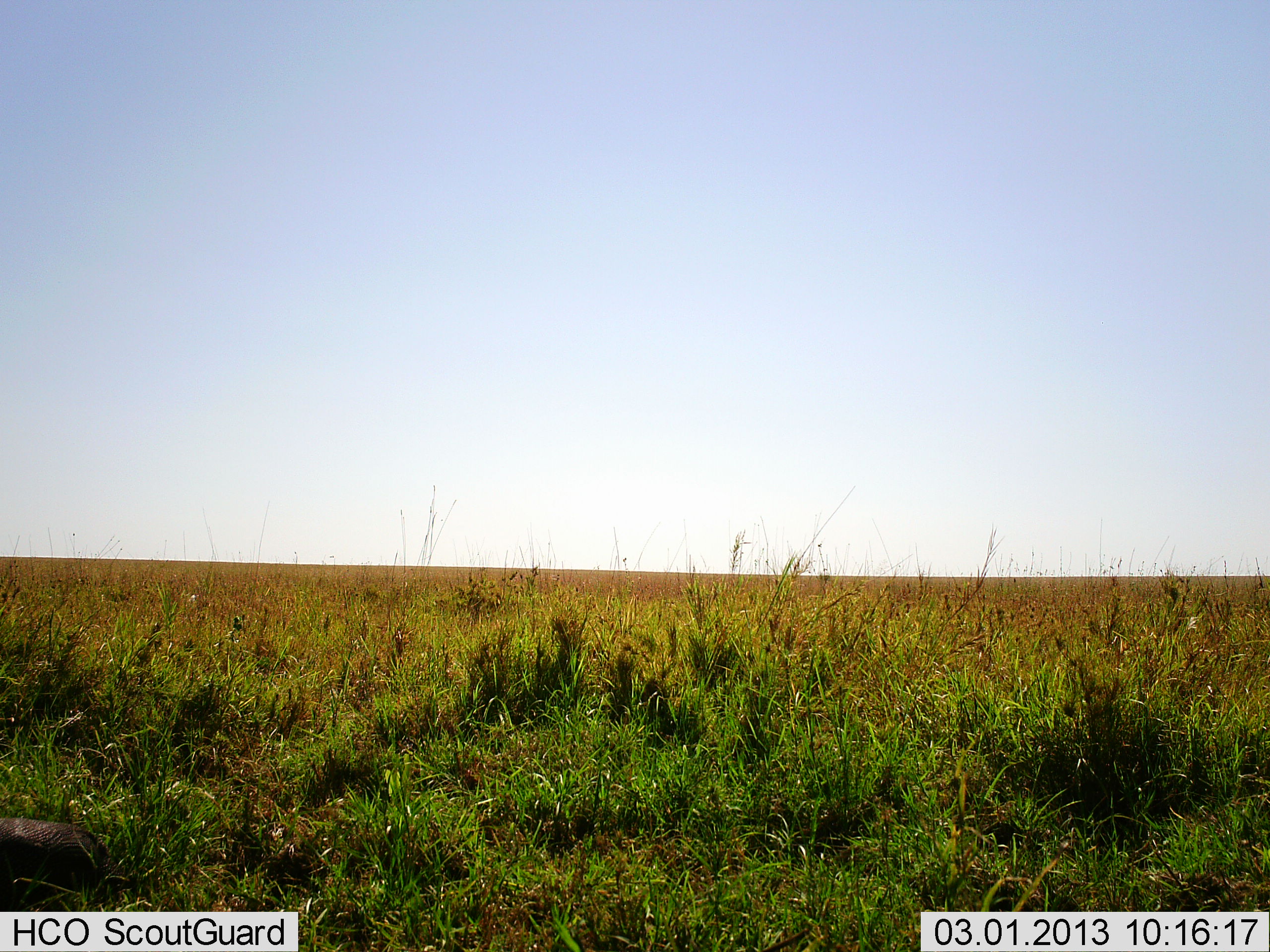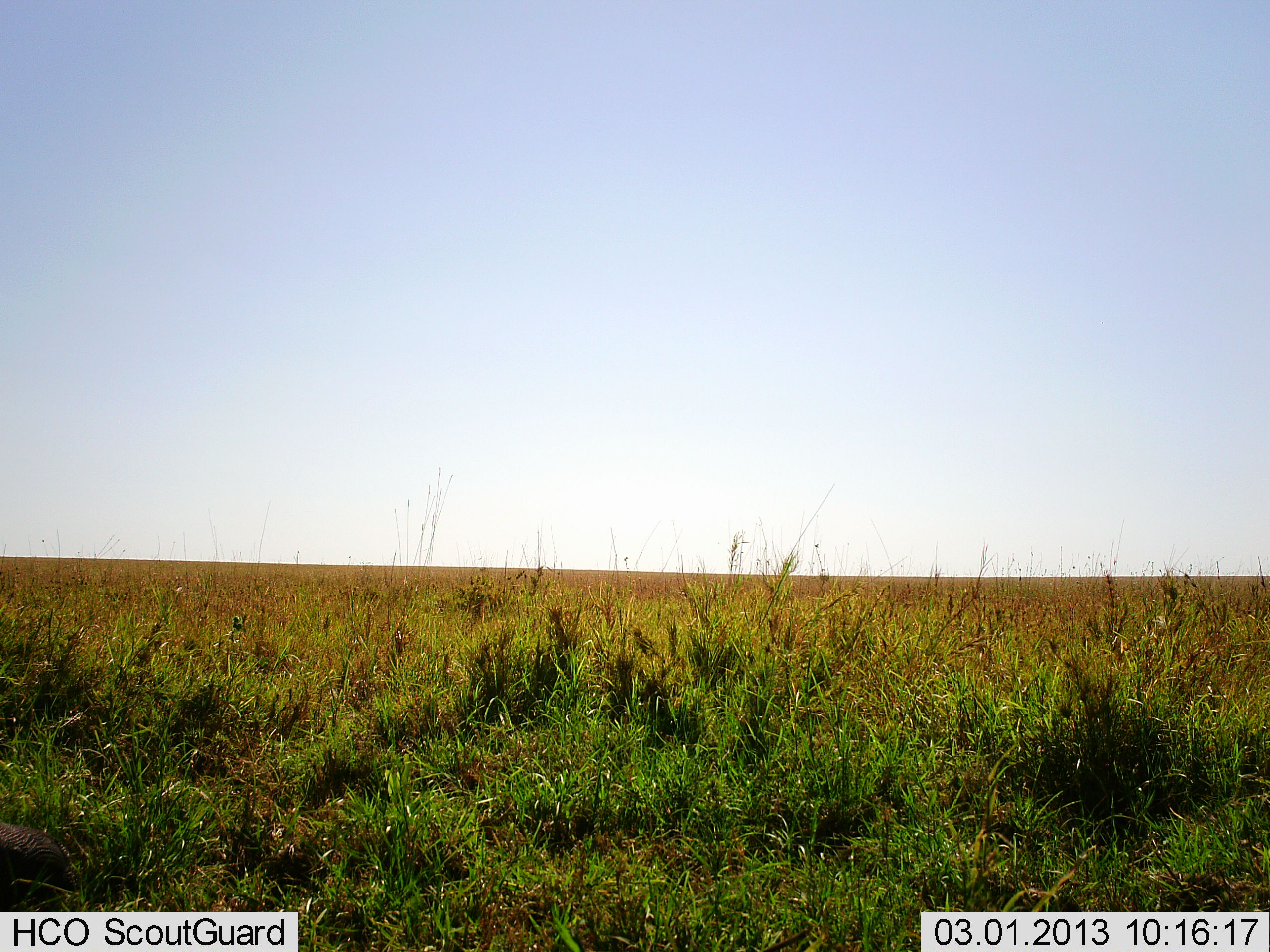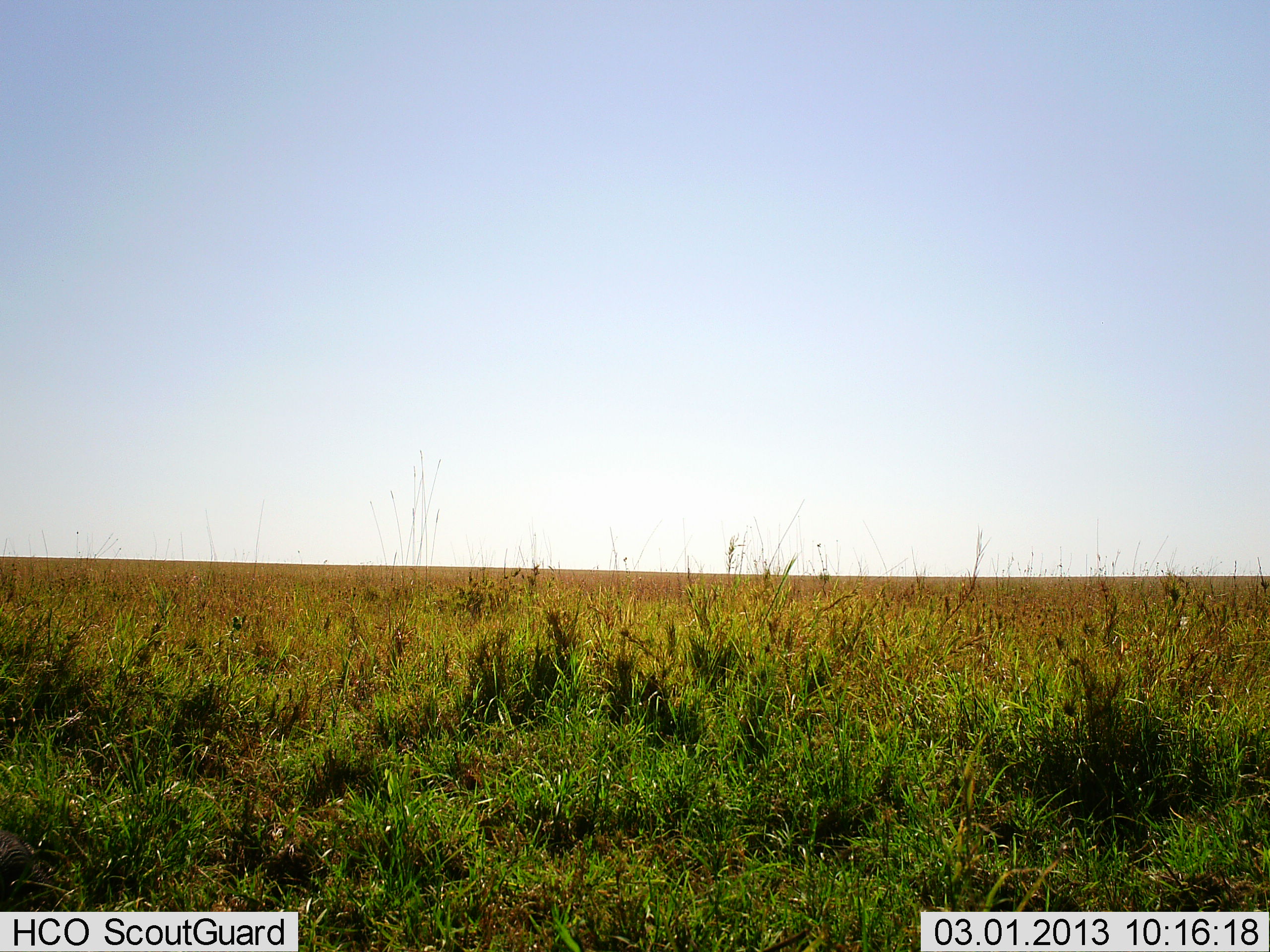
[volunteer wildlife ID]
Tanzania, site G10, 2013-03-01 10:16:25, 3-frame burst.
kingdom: Animalia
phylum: Chordata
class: Mammalia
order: Artiodactyla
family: Suidae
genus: Phacochoerus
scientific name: Phacochoerus africanus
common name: warthog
Warthog (Phacochoerus africanus), count 1. Behavior (volunteer vote fractions): standing 0%, resting 14%, moving 86%, interacting 0%. Young present (vote fraction): 0%. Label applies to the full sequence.